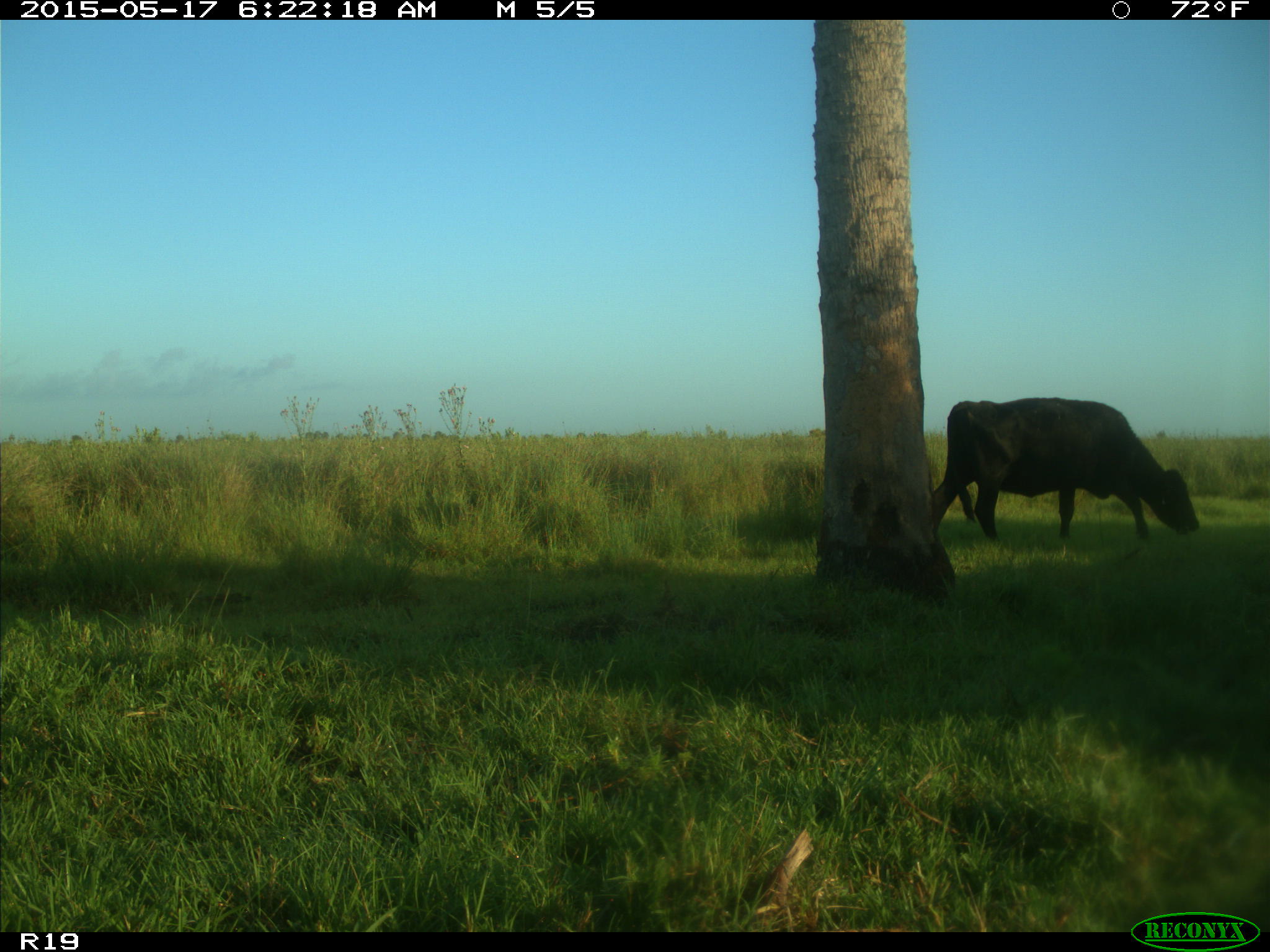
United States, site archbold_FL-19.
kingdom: Animalia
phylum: Chordata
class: Mammalia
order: Artiodactyla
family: Bovidae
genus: Bos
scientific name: Bos taurus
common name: domestic cow